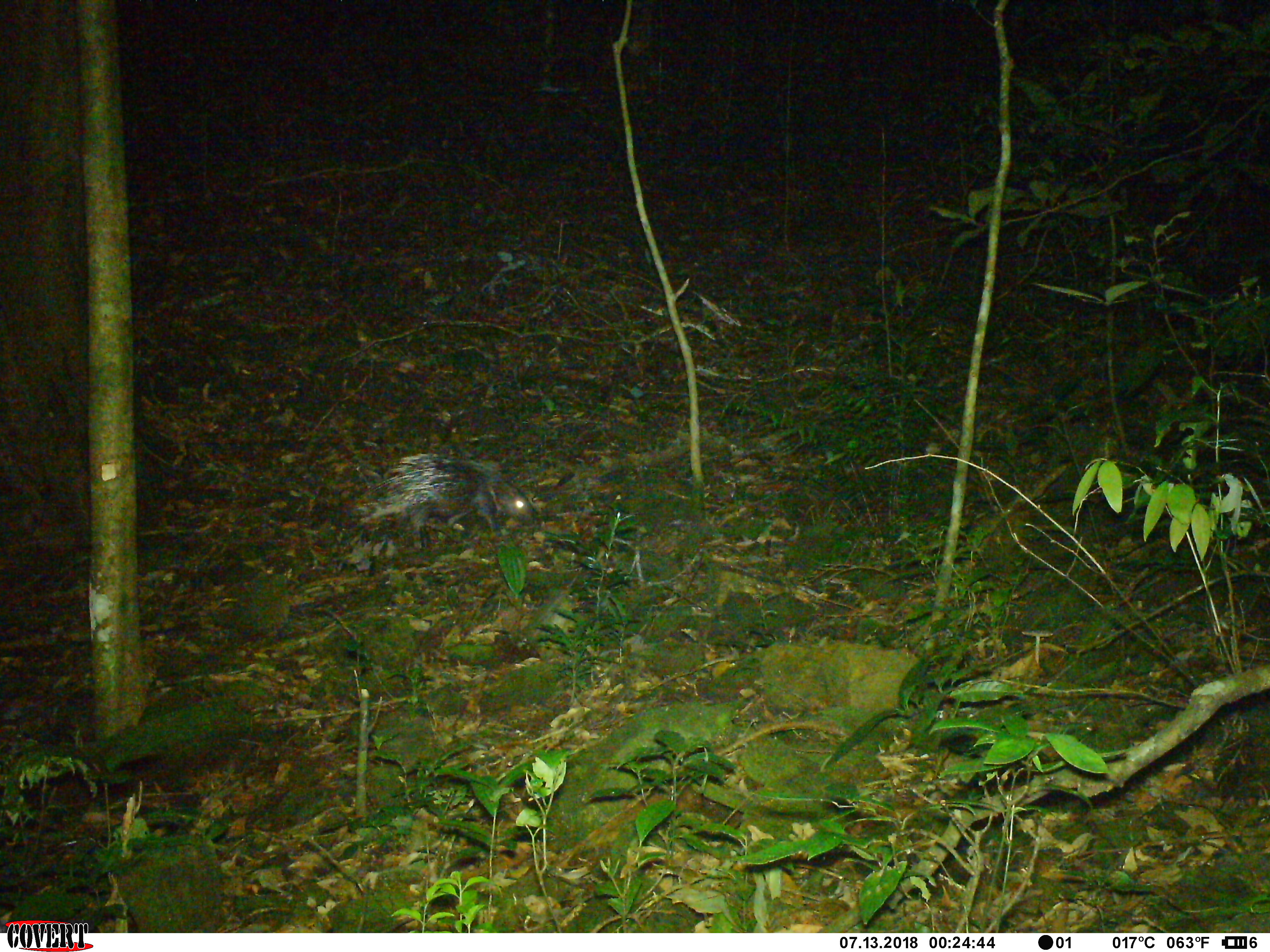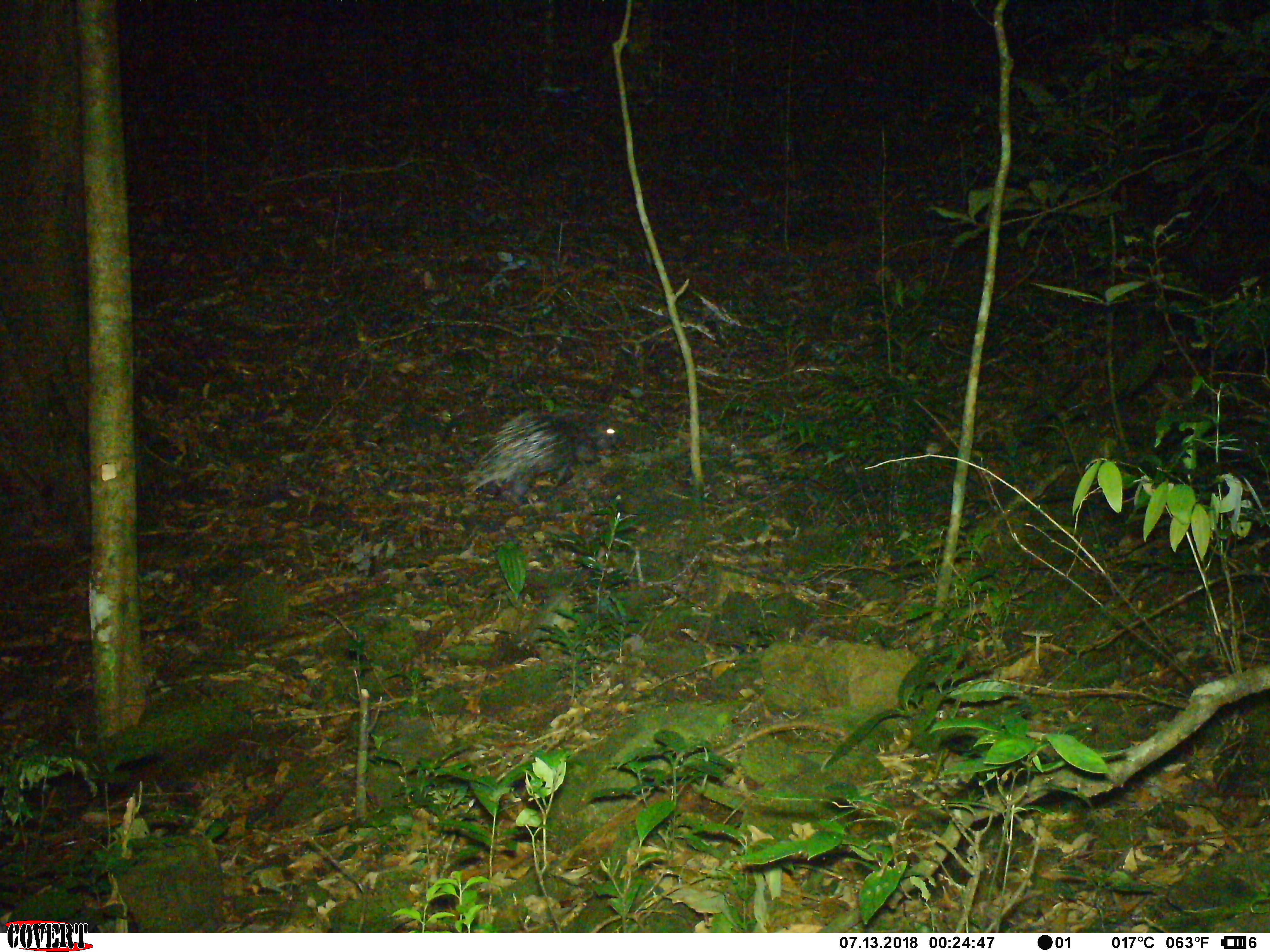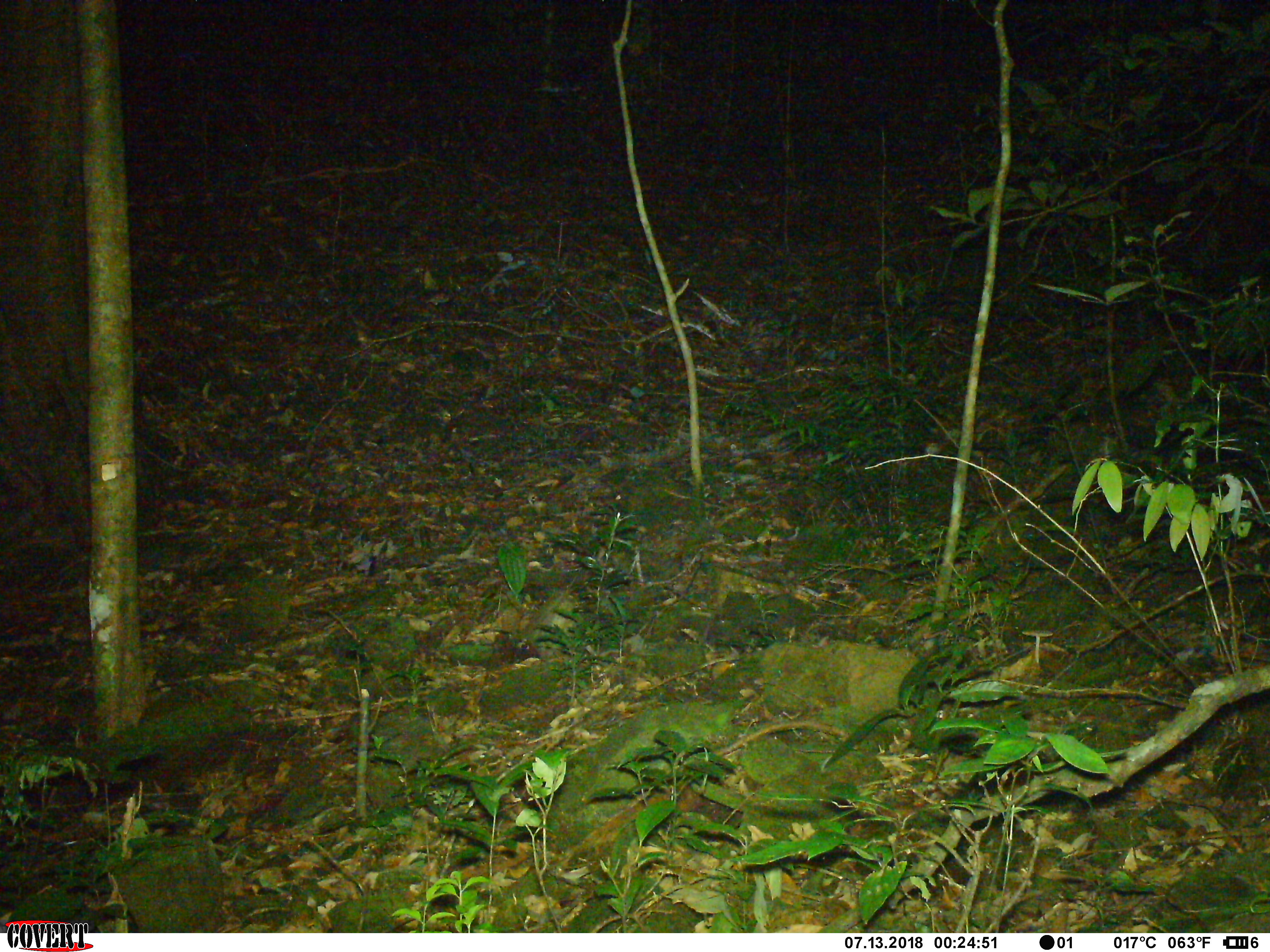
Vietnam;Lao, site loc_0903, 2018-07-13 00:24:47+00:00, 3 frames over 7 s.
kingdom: Animalia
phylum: Chordata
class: Mammalia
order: Rodentia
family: Hystricidae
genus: Hystrix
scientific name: Hystrix brachyura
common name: malayan porcupine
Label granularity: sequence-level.